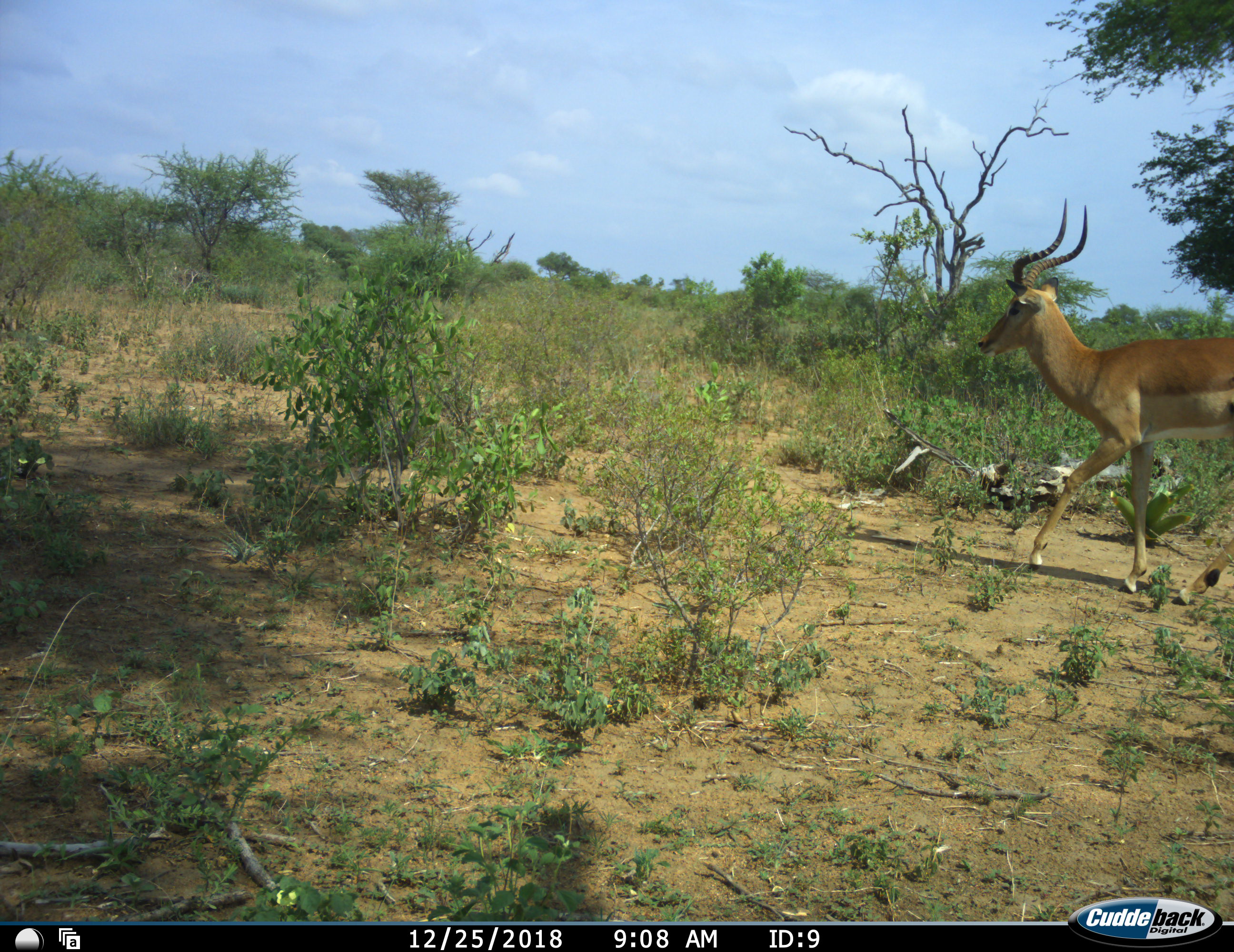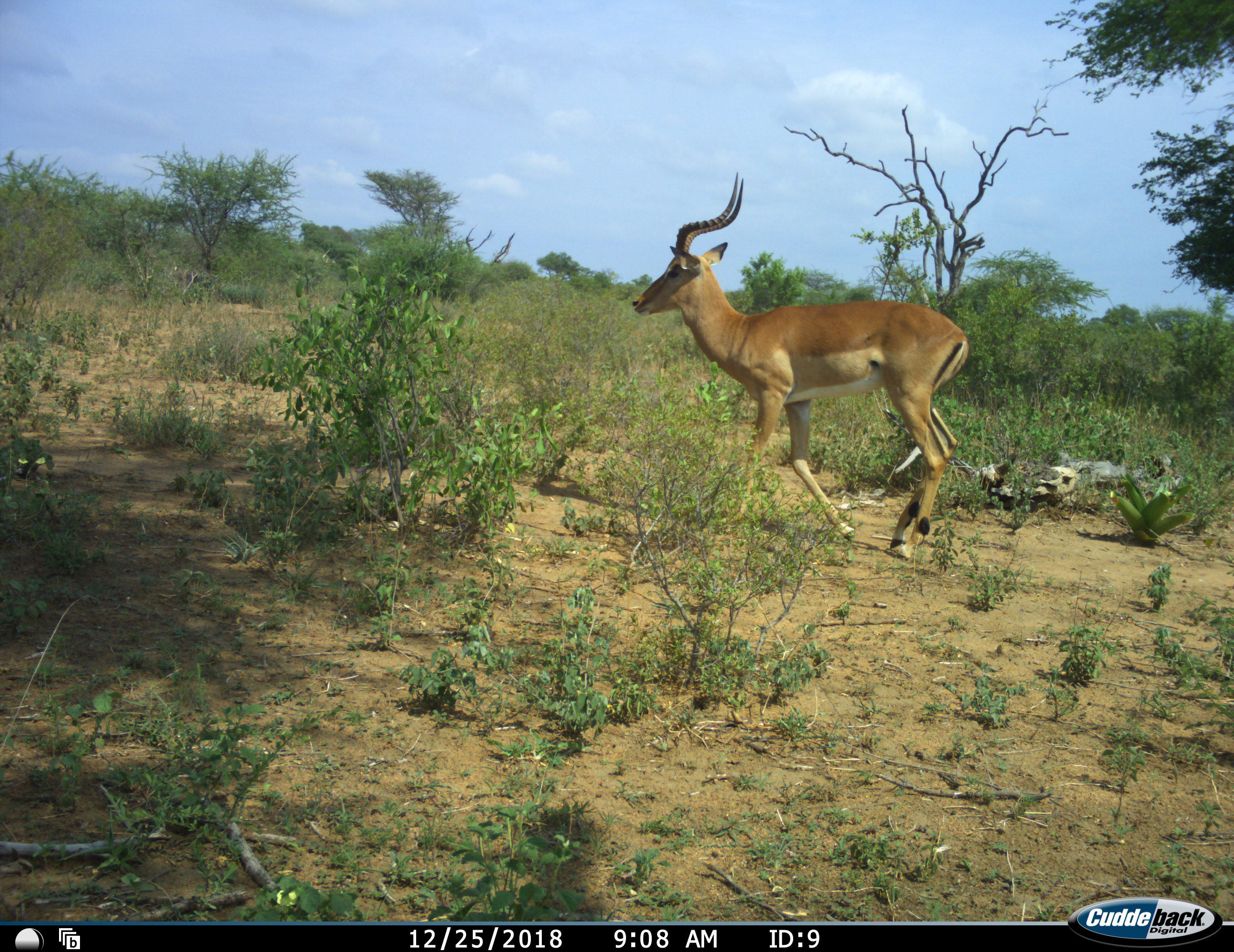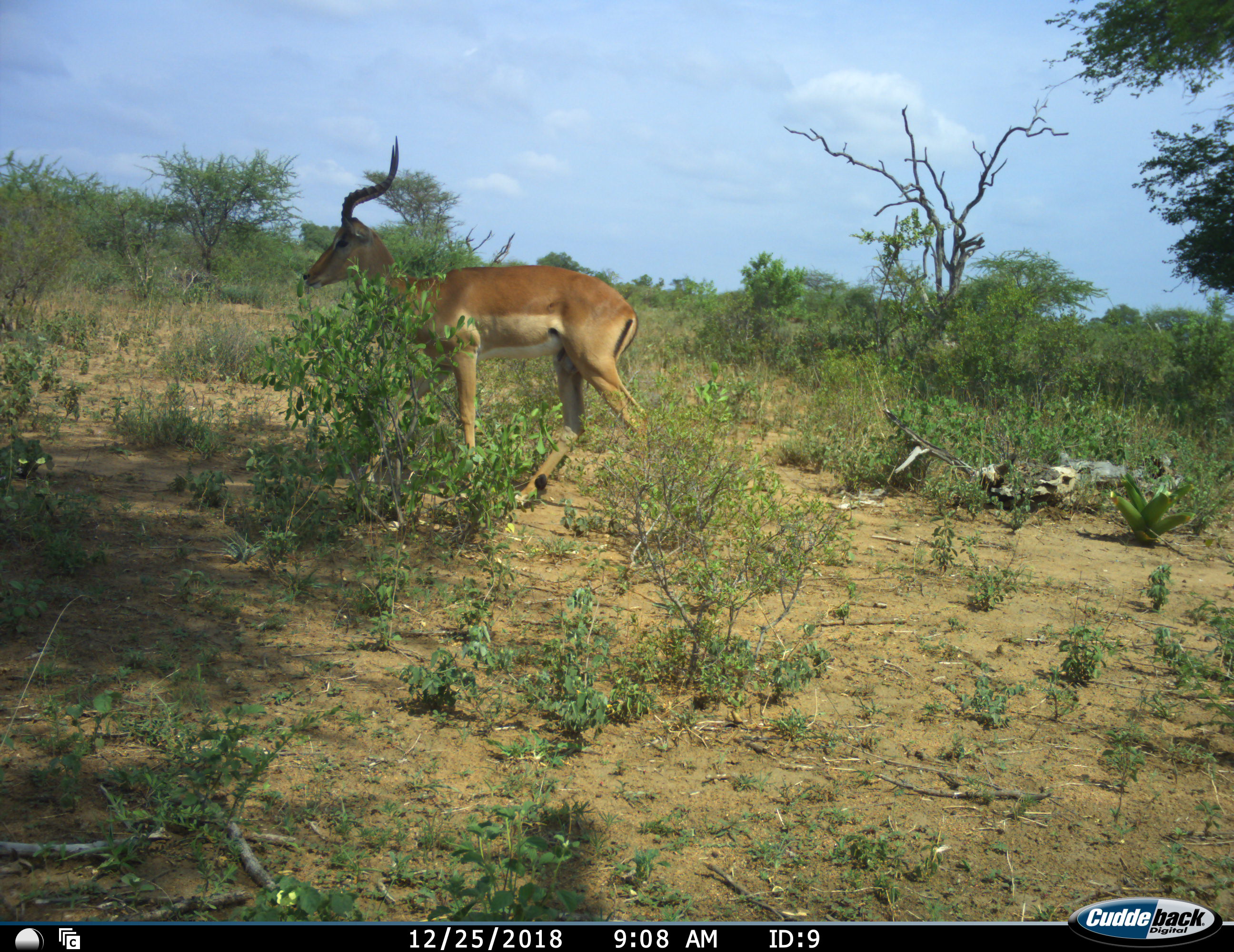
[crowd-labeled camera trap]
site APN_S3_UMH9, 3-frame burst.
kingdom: Animalia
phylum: Chordata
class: Mammalia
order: Artiodactyla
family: Bovidae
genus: Aepyceros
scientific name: Aepyceros melampus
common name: impala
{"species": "impala (Aepyceros melampus)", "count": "1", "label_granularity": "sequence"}